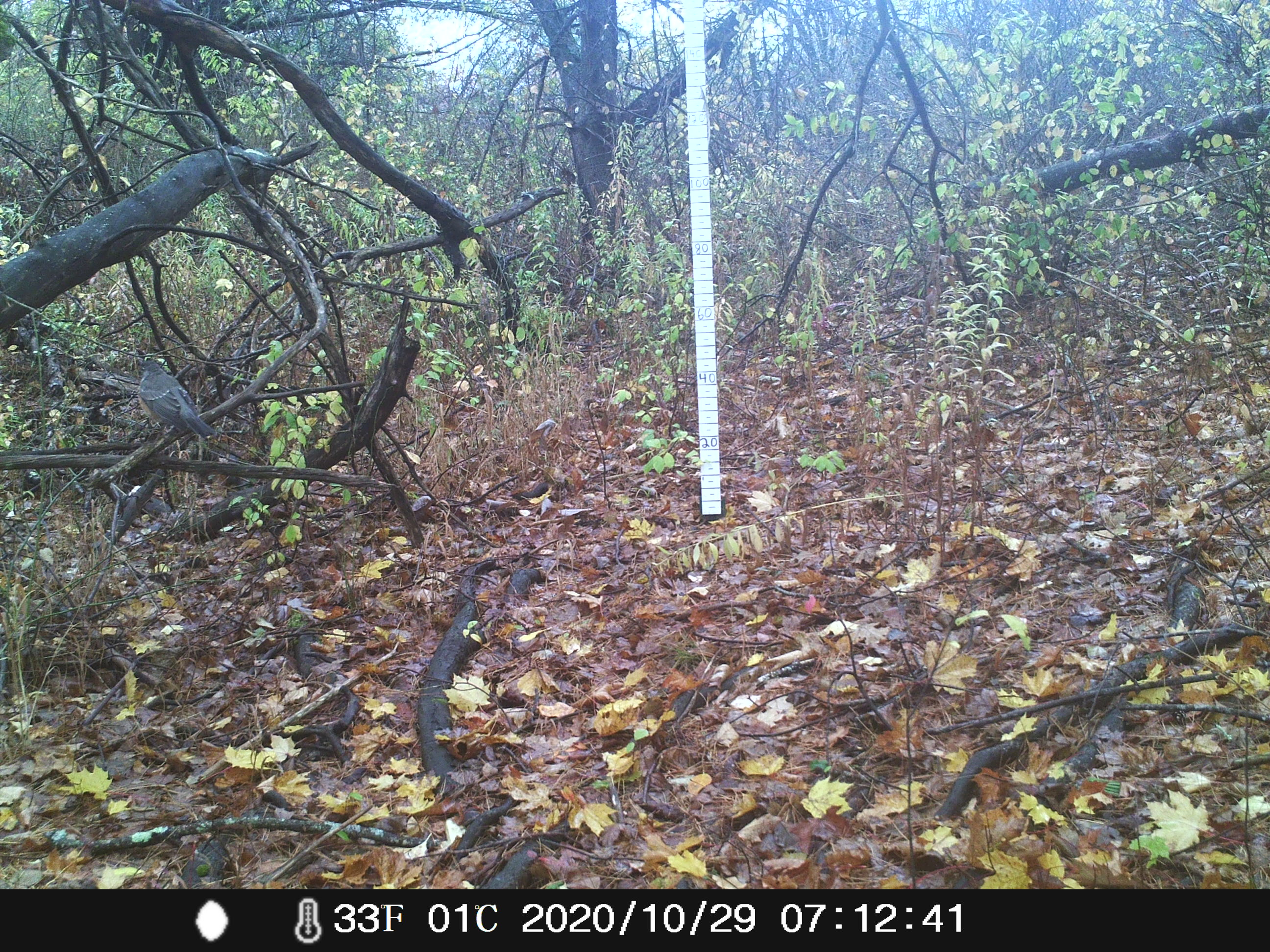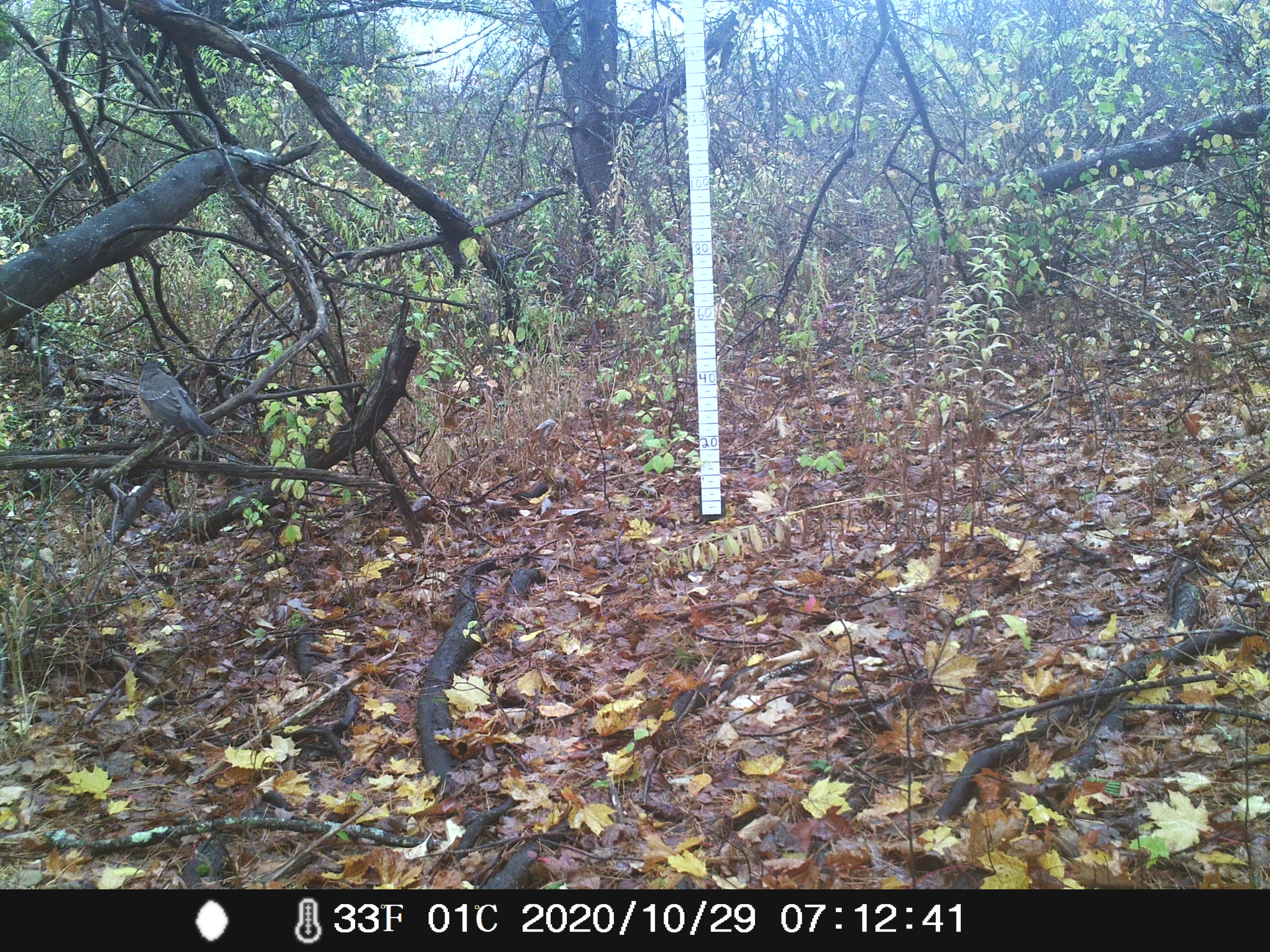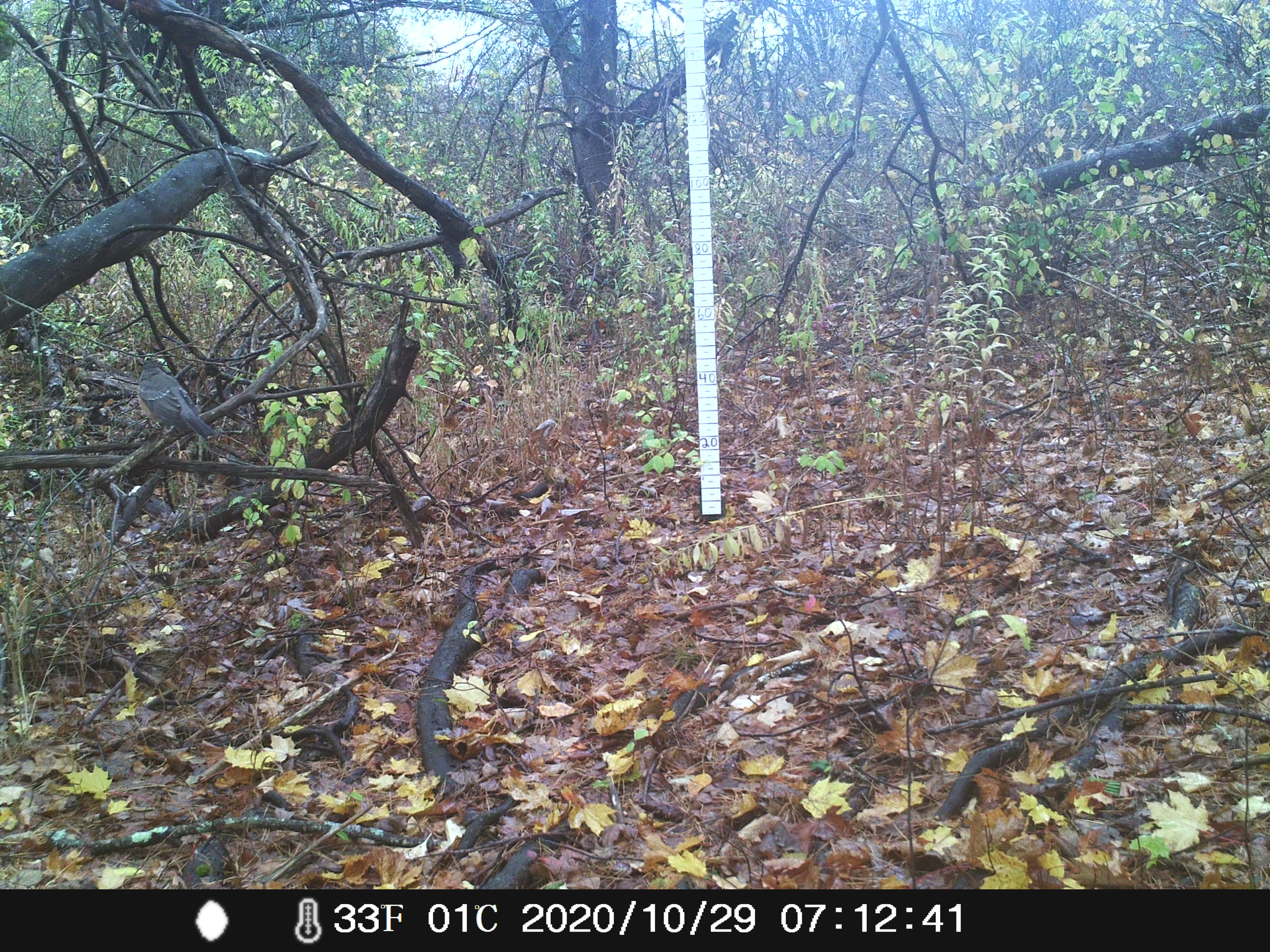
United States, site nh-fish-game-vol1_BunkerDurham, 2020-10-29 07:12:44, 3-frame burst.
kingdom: Animalia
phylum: Chordata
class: Aves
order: Passeriformes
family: Turdidae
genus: Turdus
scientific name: Turdus migratorius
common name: american robin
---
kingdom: Animalia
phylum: Chordata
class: Aves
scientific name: Aves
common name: bird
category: bird sp.